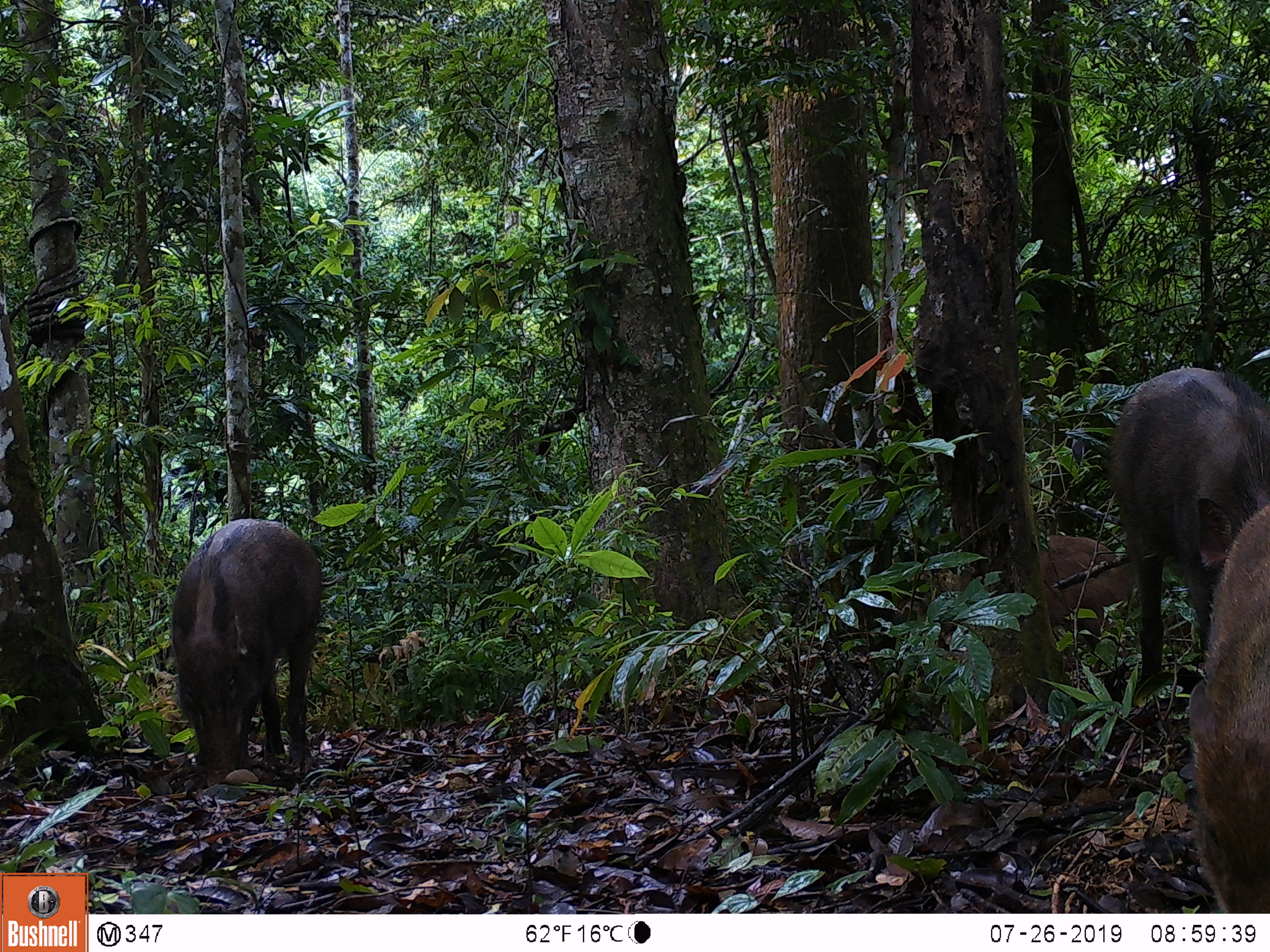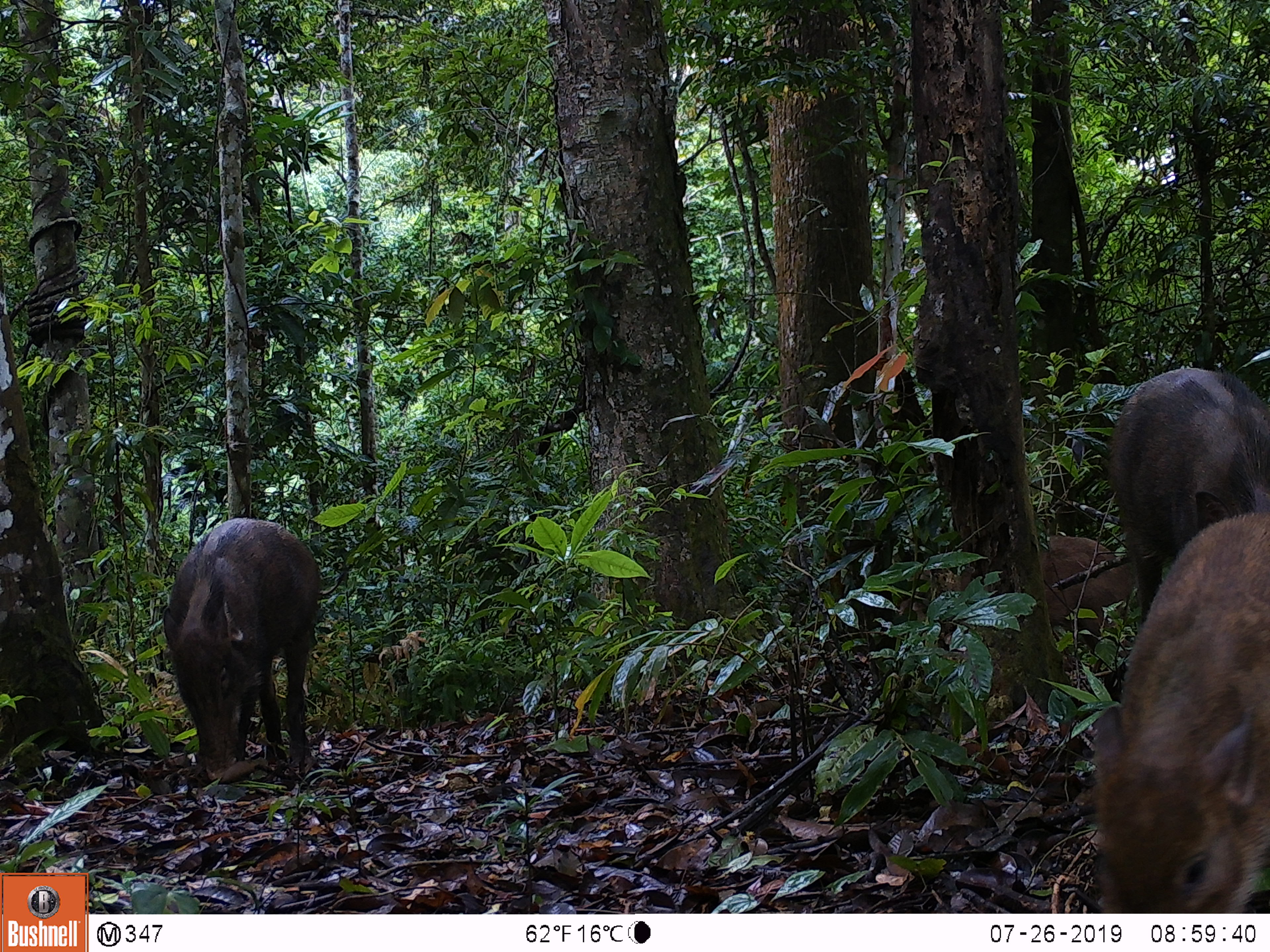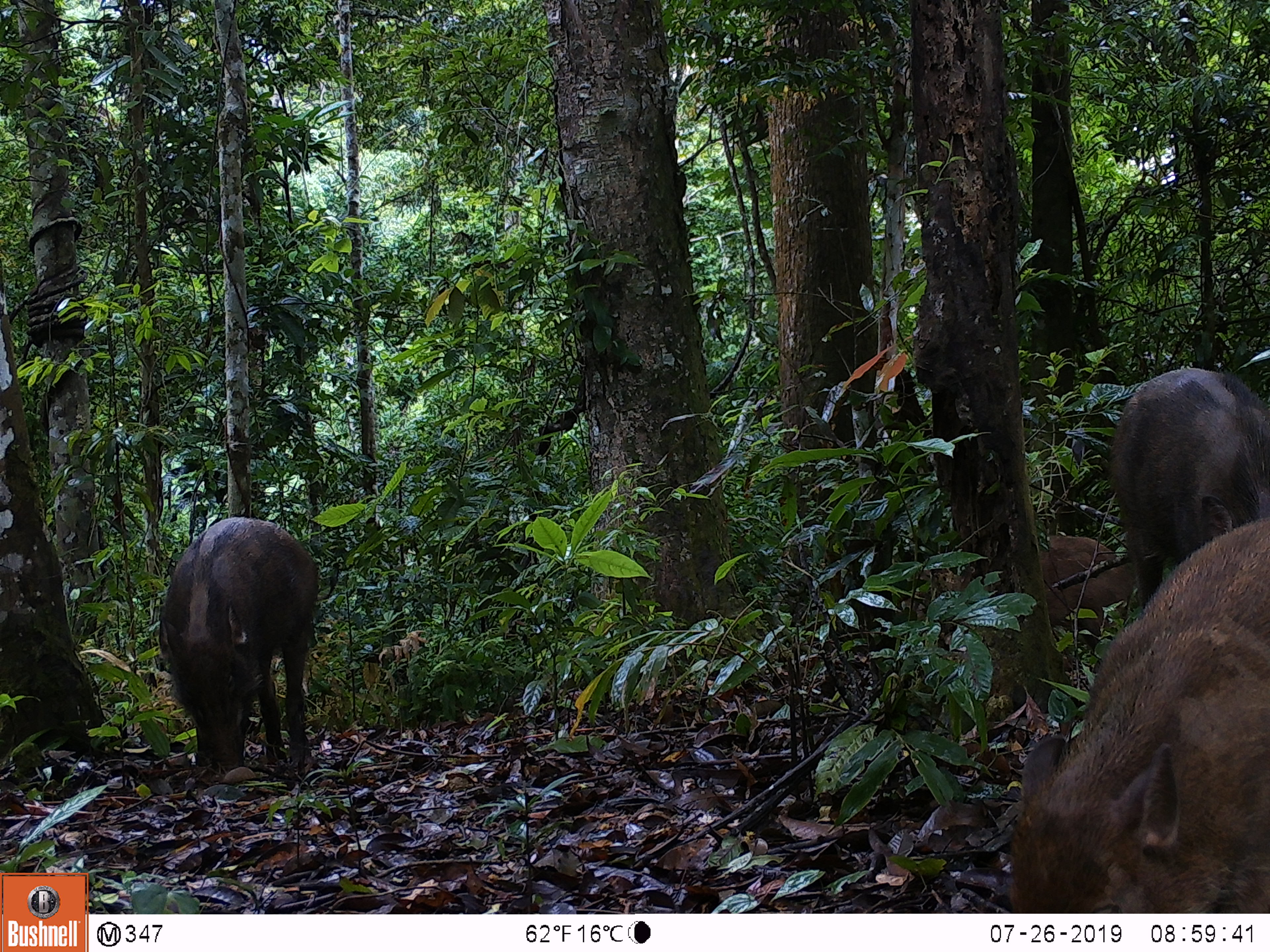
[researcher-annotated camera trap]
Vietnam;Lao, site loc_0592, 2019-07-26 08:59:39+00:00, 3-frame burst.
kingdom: Animalia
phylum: Chordata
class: Mammalia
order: Artiodactyla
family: Suidae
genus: Sus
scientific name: Sus scrofa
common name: eurasian wild pig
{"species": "eurasian wild pig (Sus scrofa)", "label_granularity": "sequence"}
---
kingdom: Animalia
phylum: Chordata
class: Aves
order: Galliformes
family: Phasianidae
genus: Polyplectron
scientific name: Polyplectron bicalcaratum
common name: gray peacock-pheasant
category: grey peacock pheasant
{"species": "grey peacock pheasant (gray peacock-pheasant) (Polyplectron bicalcaratum)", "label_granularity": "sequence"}